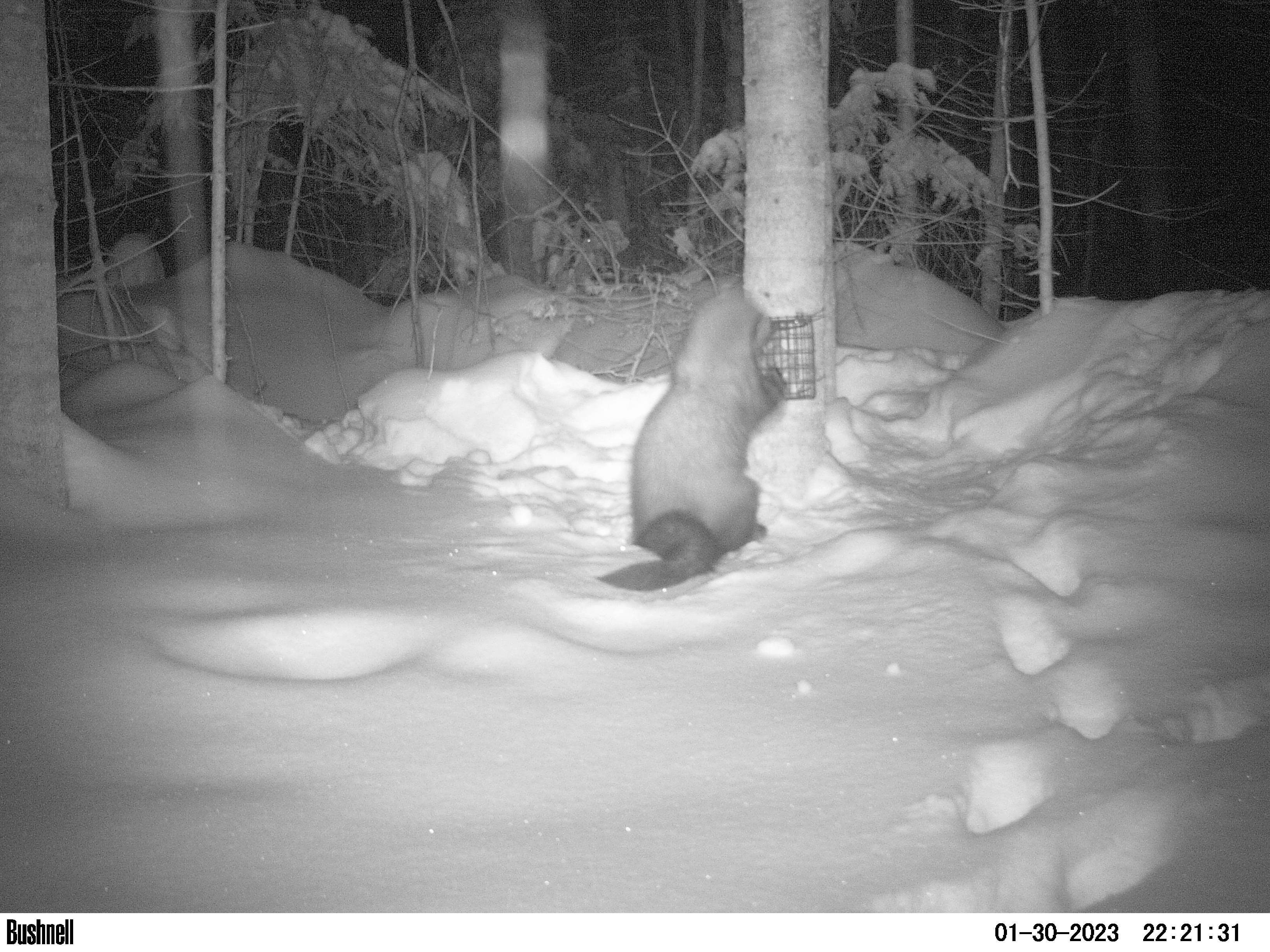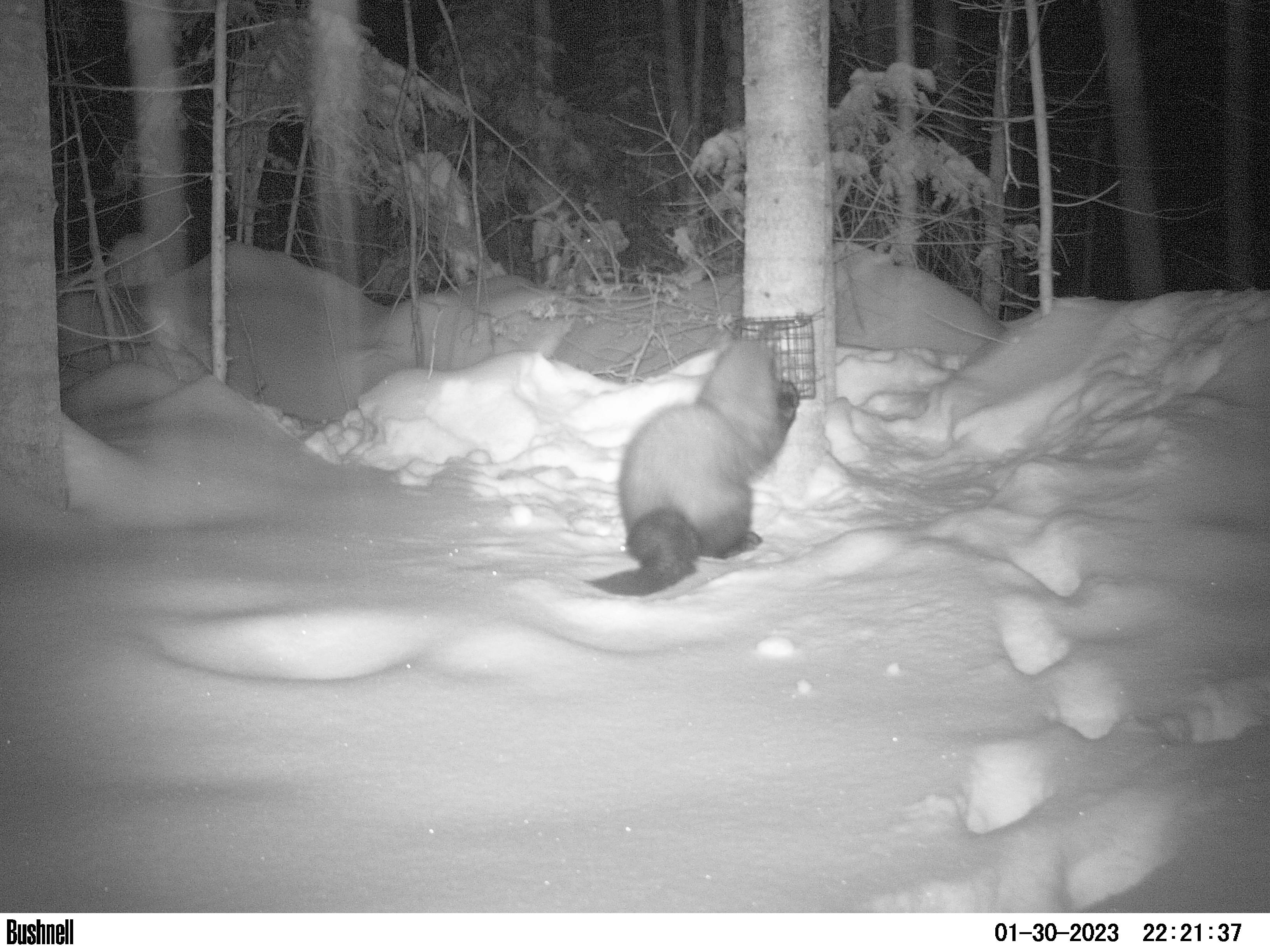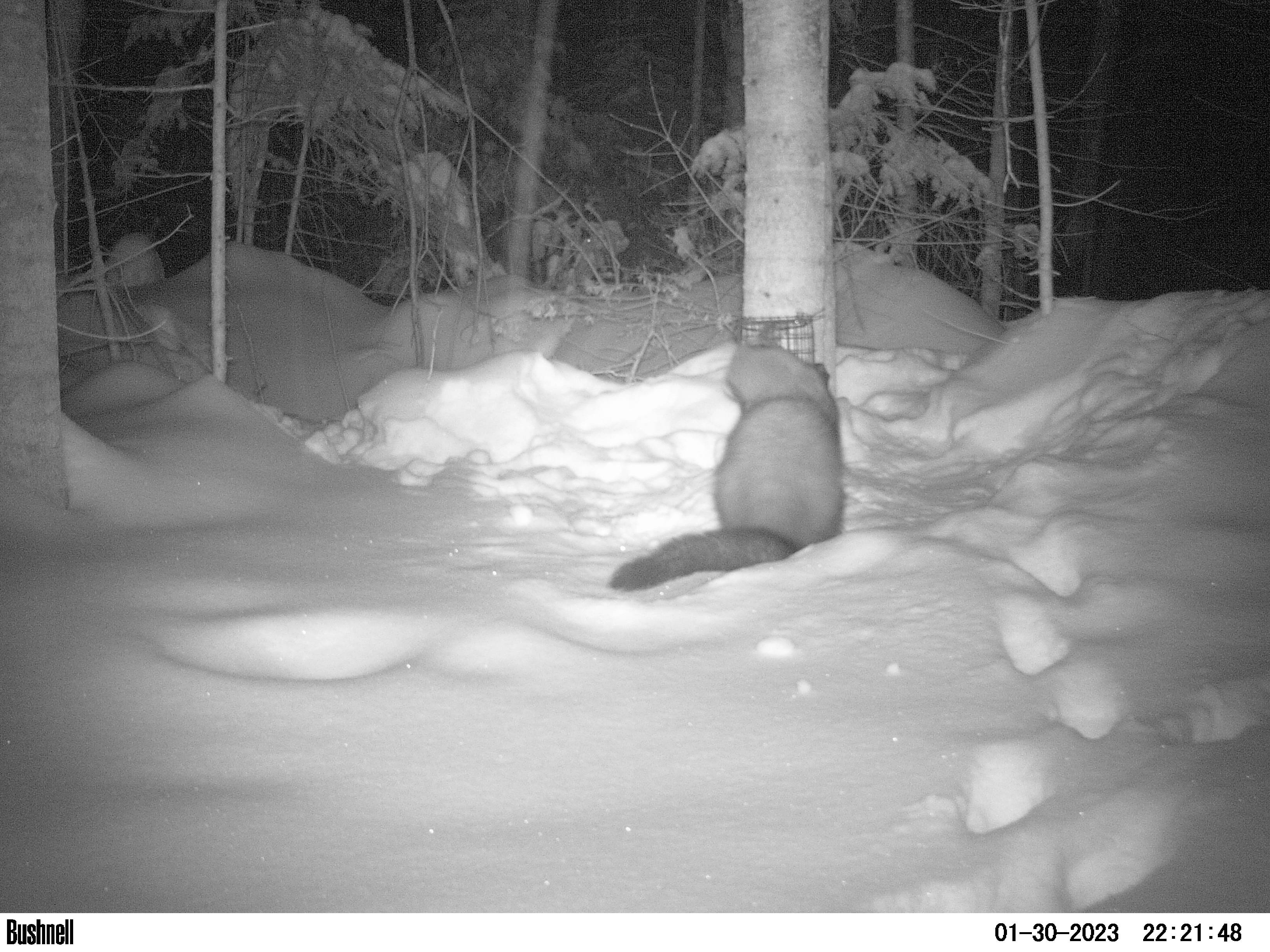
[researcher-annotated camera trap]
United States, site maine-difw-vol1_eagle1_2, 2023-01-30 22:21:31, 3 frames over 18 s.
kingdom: Animalia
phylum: Chordata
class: Mammalia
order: Carnivora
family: Mustelidae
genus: Pekania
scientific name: Pekania pennanti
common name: fisher